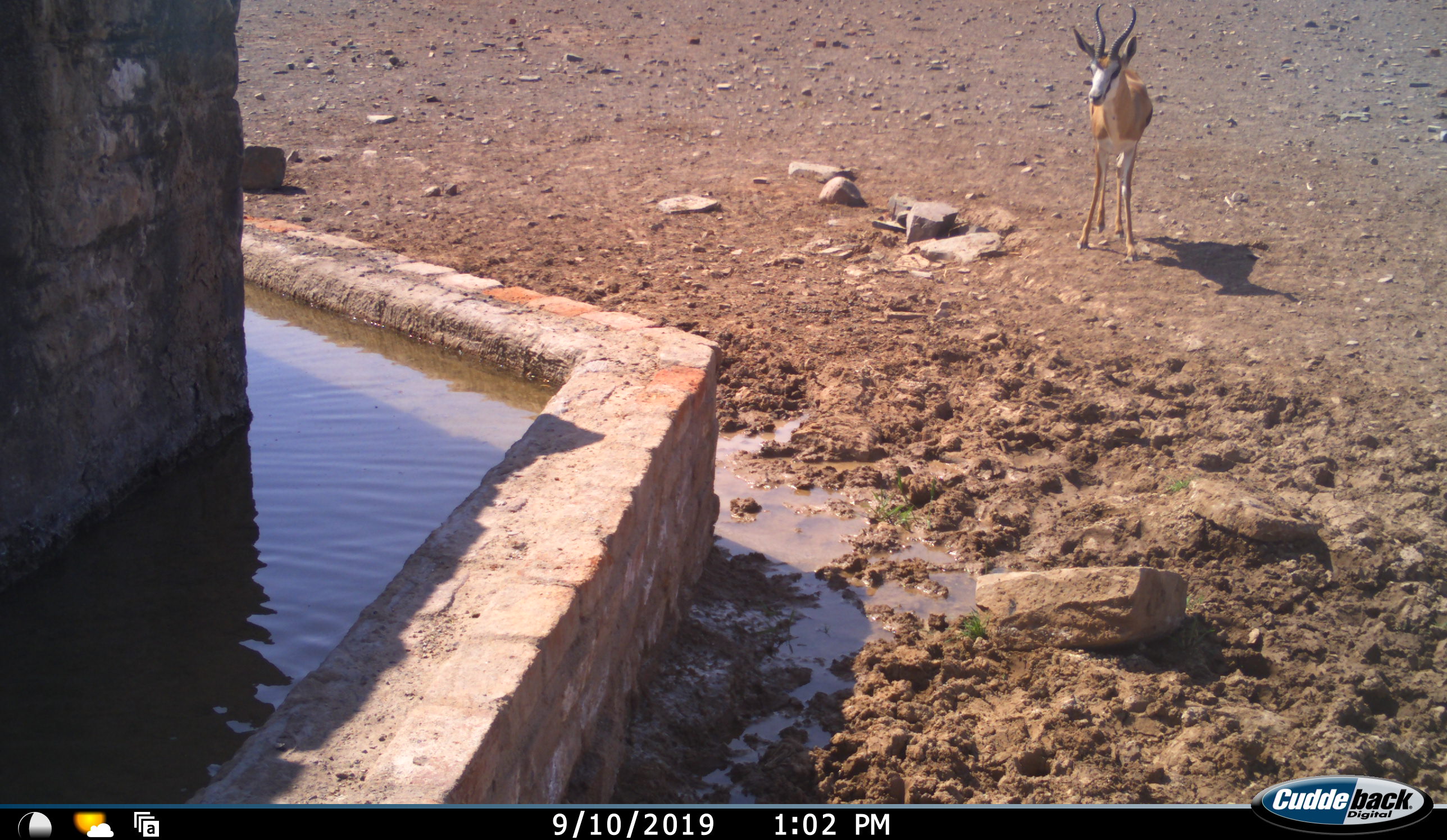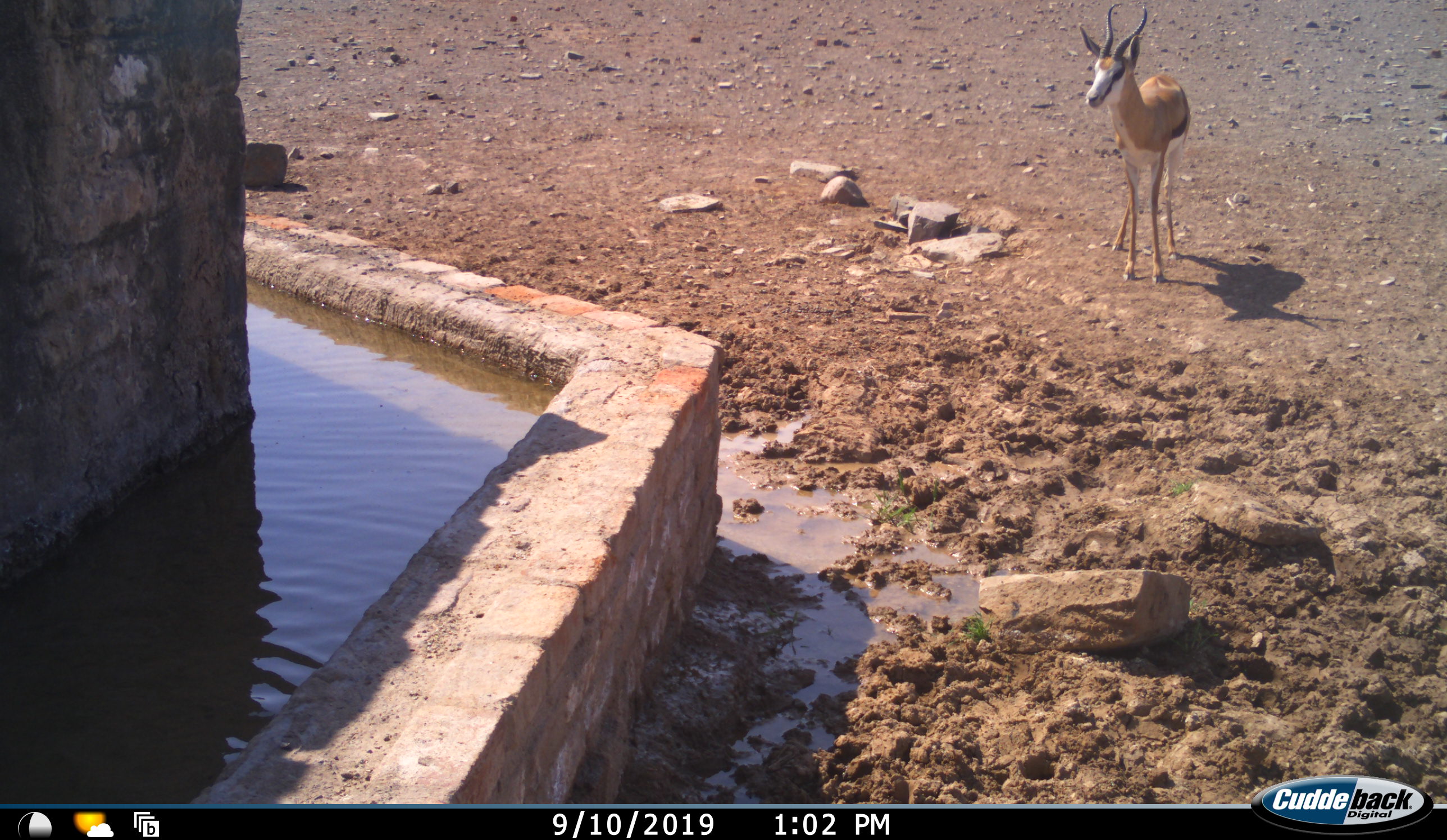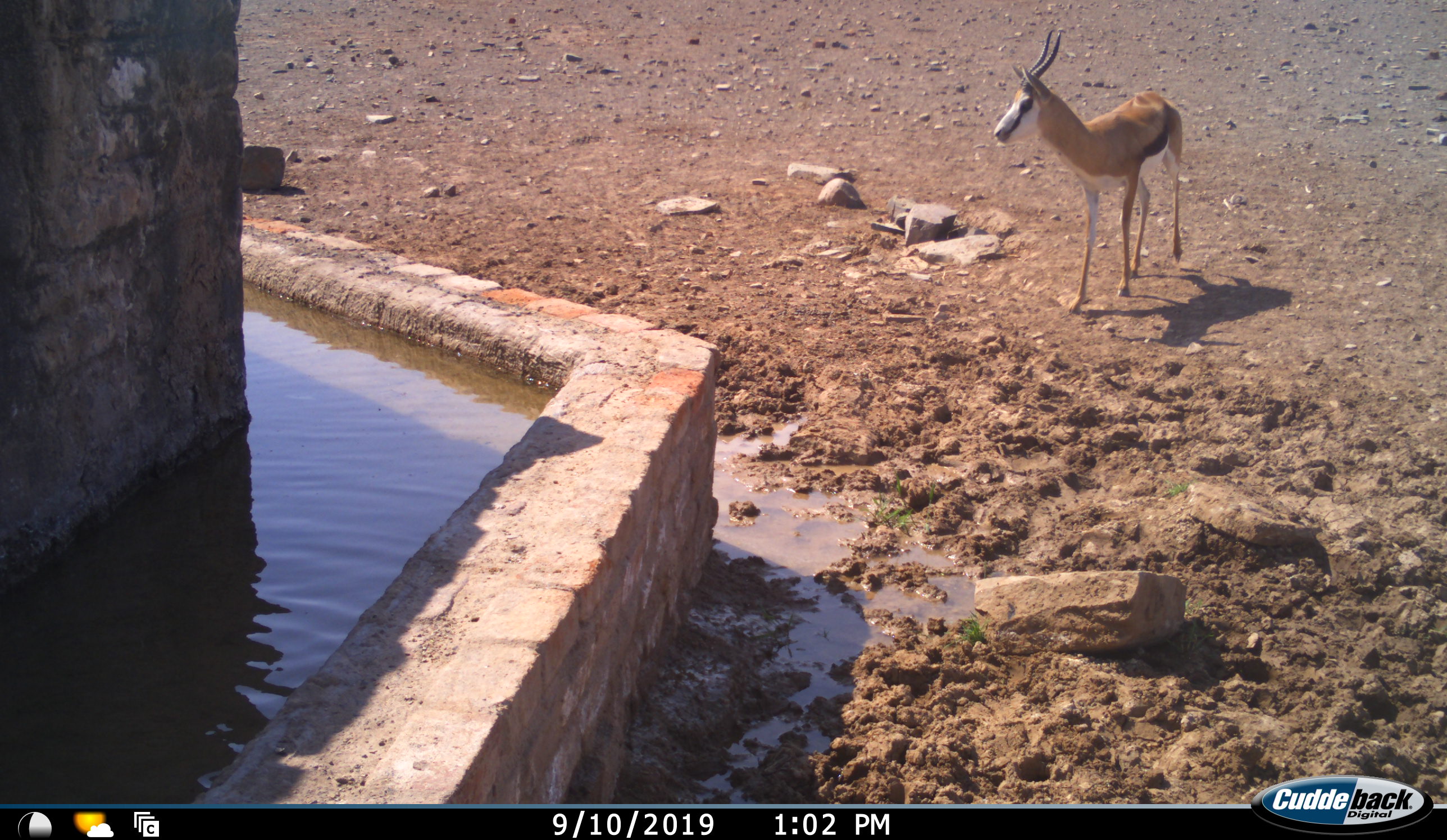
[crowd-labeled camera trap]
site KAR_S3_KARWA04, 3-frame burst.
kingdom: Animalia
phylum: Chordata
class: Mammalia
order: Artiodactyla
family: Bovidae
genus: Antidorcas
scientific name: Antidorcas marsupialis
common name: springbok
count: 1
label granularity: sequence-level